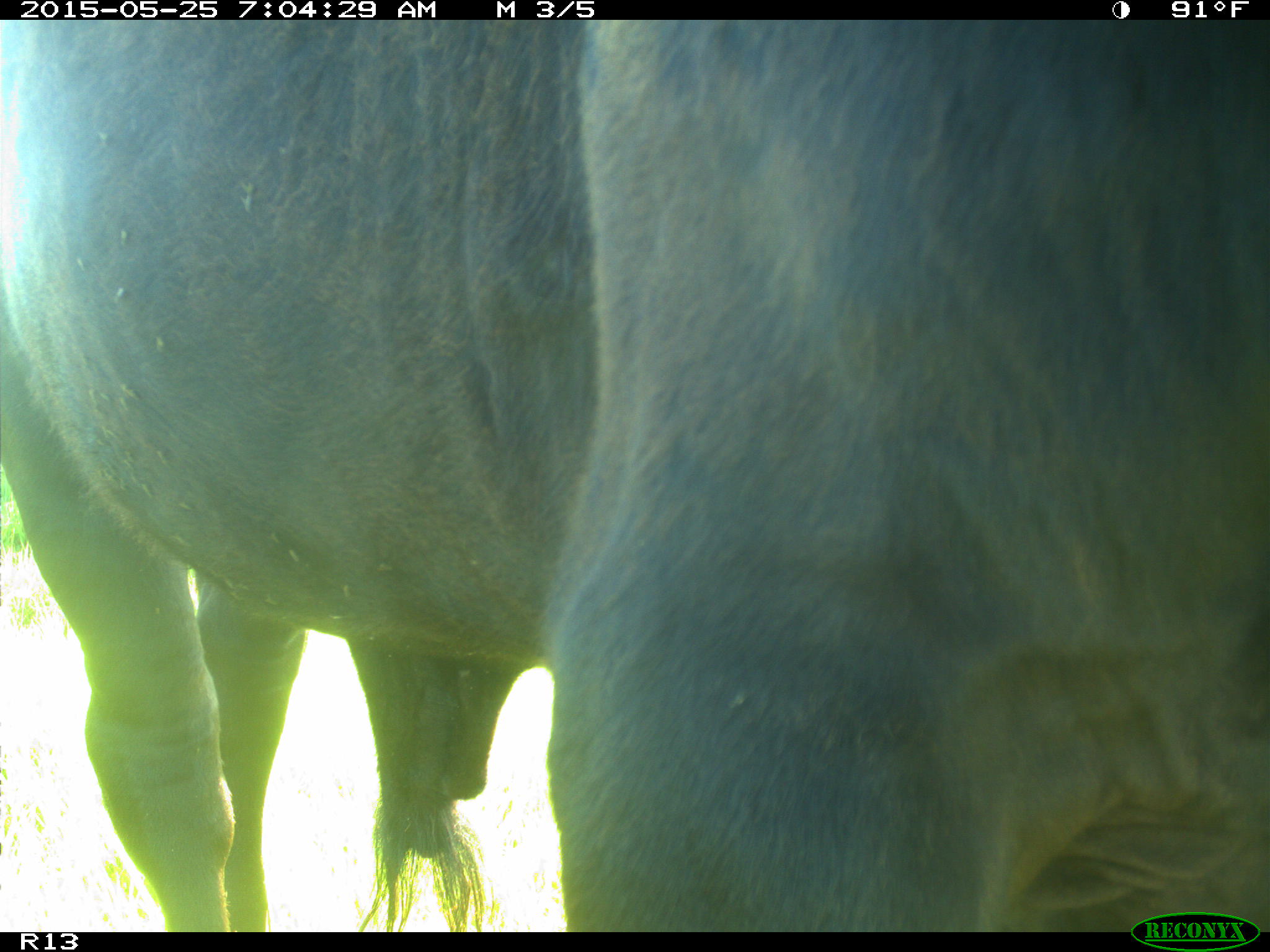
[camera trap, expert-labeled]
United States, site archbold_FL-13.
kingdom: Animalia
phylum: Chordata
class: Mammalia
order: Artiodactyla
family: Bovidae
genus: Bos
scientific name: Bos taurus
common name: domestic cow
Bos taurus (domestic cow).